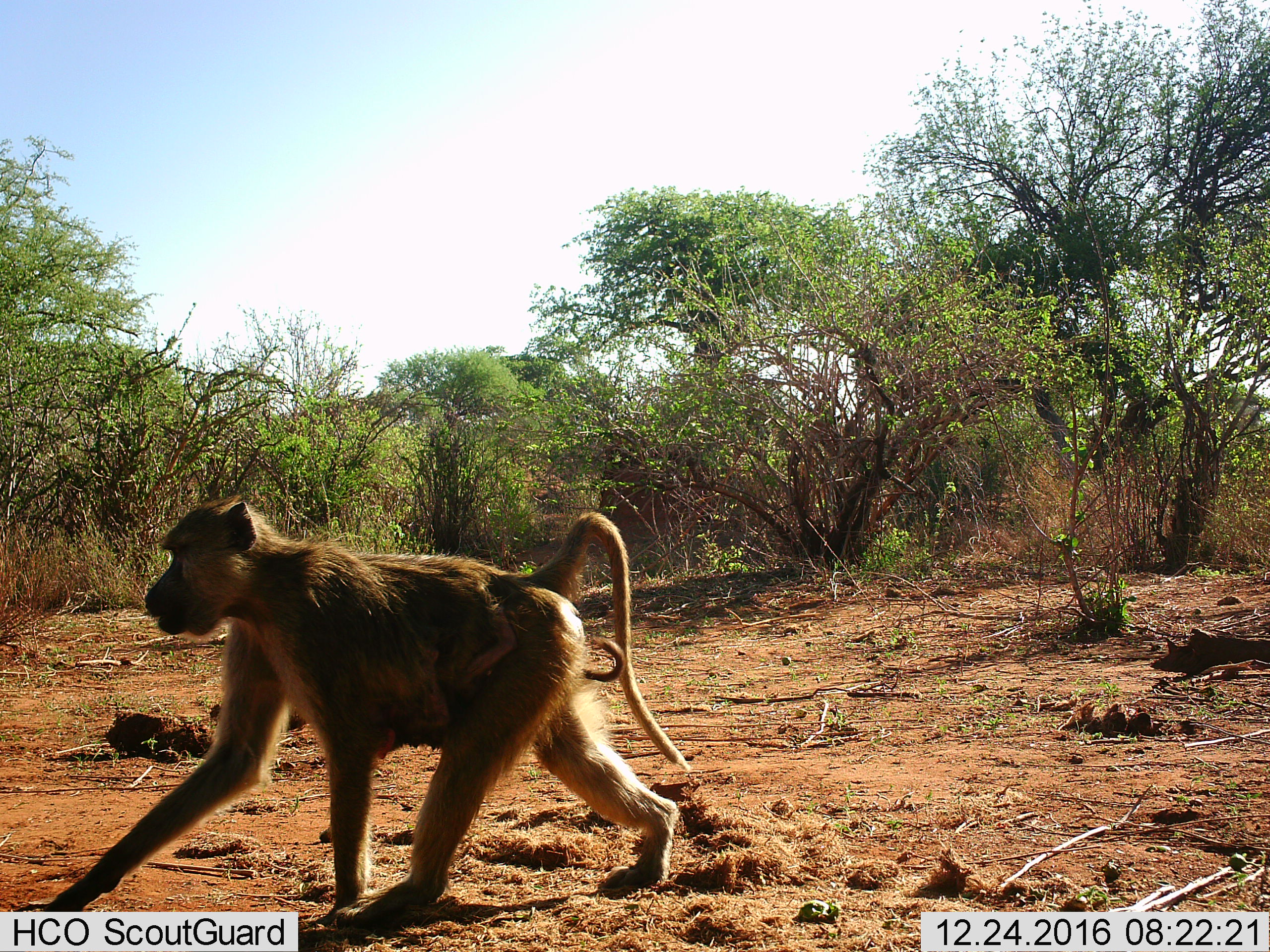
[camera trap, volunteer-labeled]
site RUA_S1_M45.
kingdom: Animalia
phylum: Chordata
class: Mammalia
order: Primates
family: Cercopithecidae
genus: Papio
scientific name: Papio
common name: baboon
Baboon (Papio), count 2. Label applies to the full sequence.